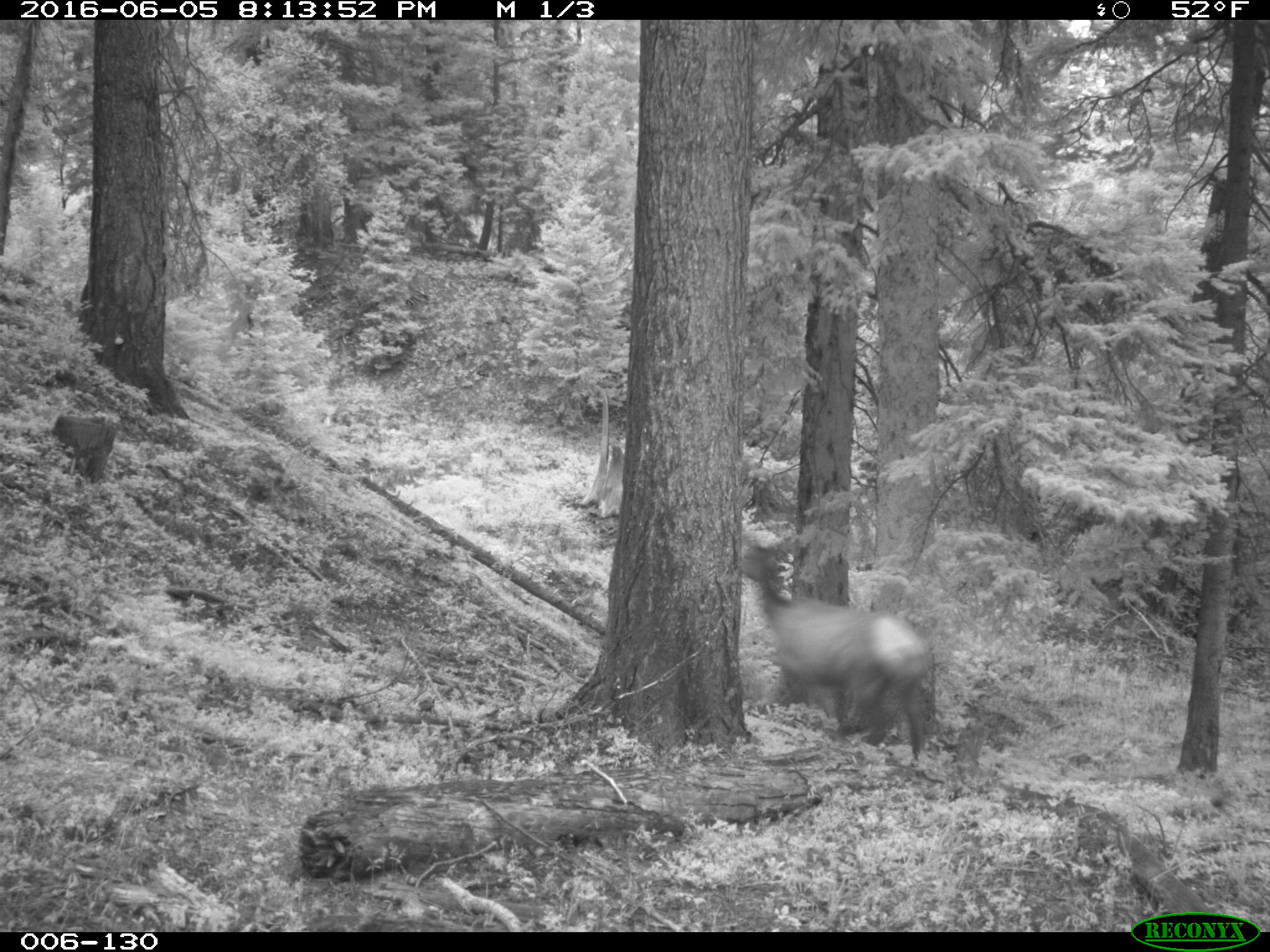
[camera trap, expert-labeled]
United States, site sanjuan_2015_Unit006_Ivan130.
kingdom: Animalia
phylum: Chordata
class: Mammalia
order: Artiodactyla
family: Cervidae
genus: Cervus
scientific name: Cervus elaphus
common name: red deer